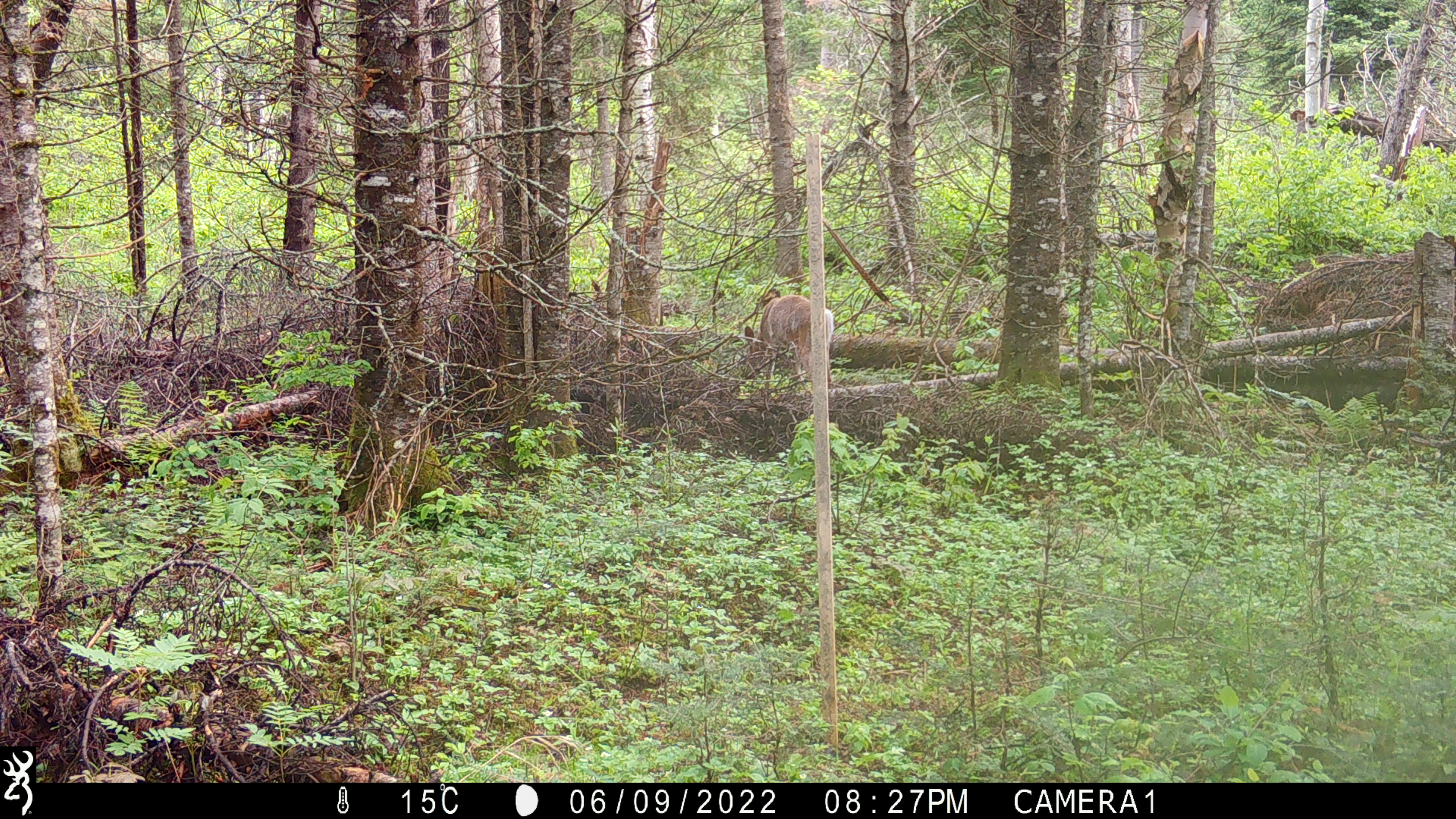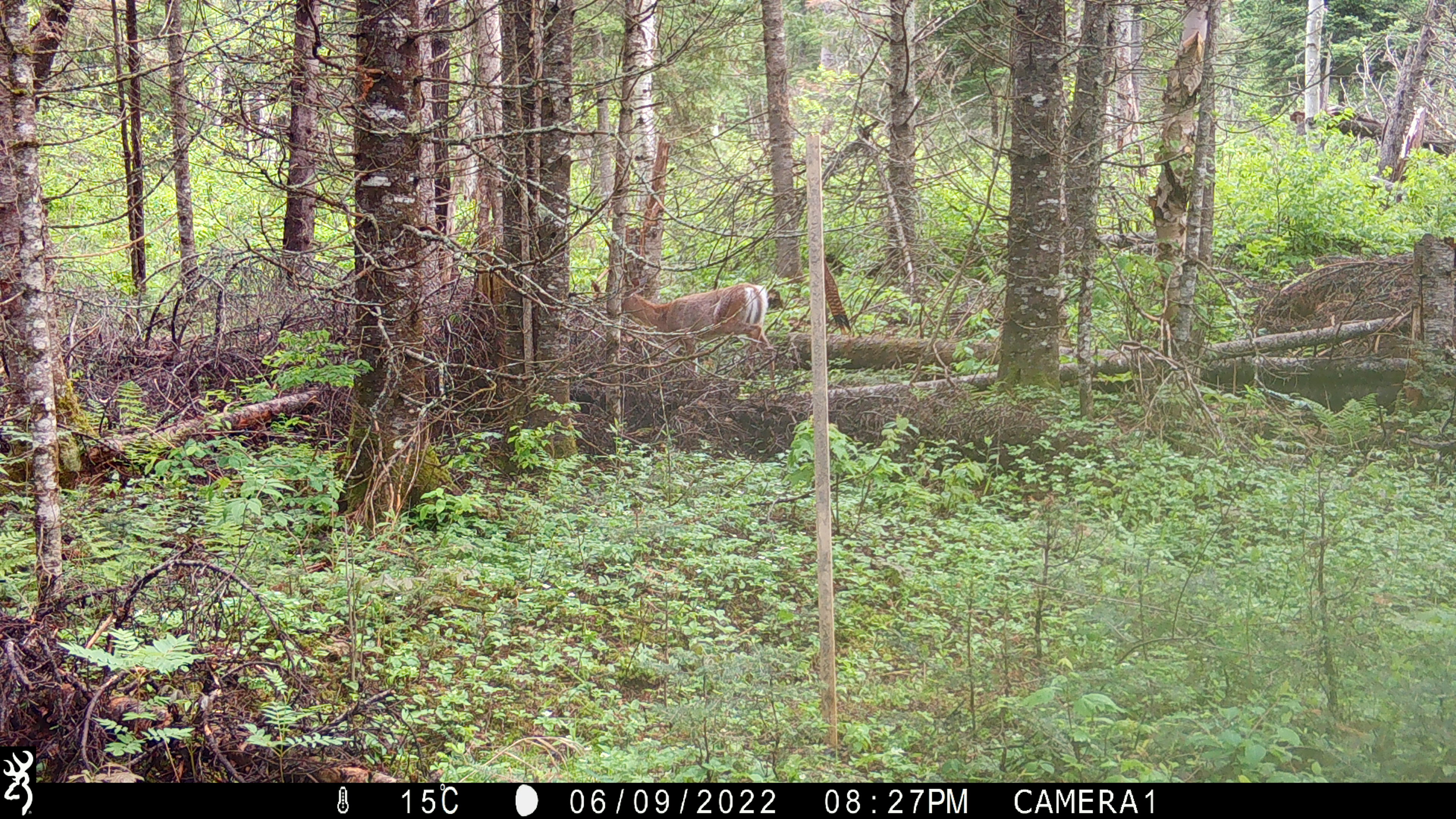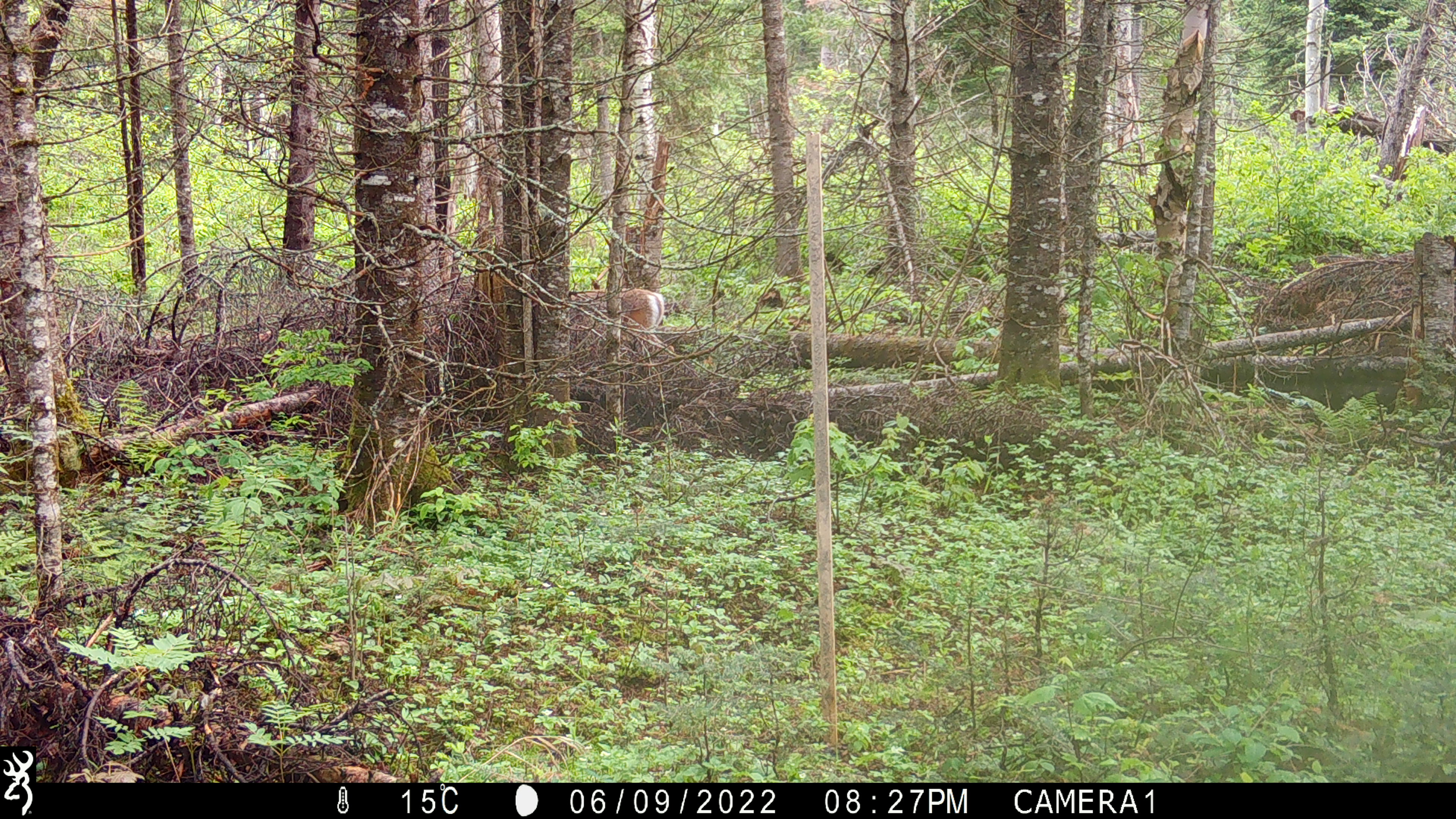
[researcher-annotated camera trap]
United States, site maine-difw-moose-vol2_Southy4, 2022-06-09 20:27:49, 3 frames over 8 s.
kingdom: Animalia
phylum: Chordata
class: Mammalia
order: Artiodactyla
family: Cervidae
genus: Odocoileus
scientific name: Odocoileus virginianus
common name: white-tailed deer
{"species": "white-tailed deer (Odocoileus virginianus)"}